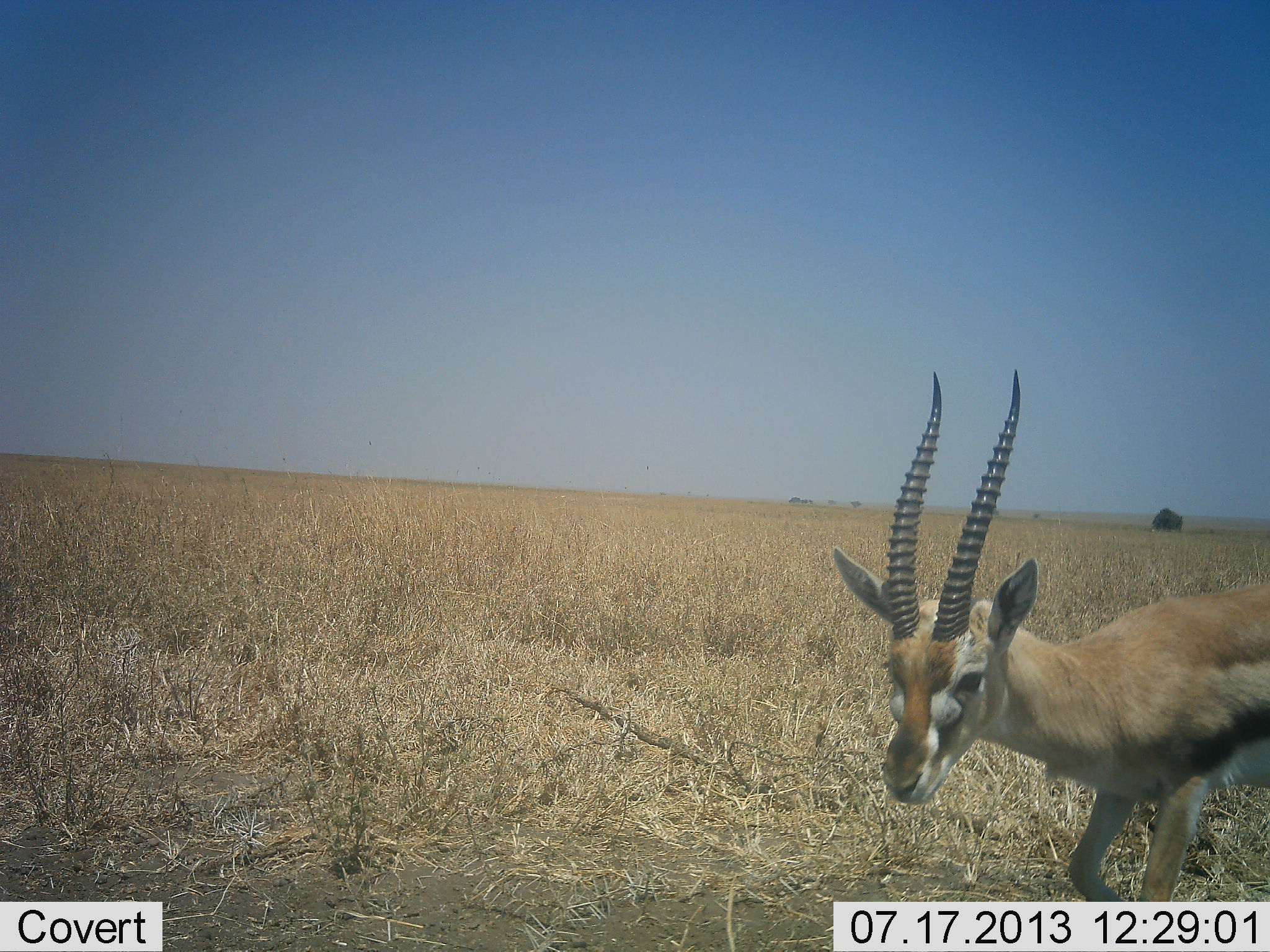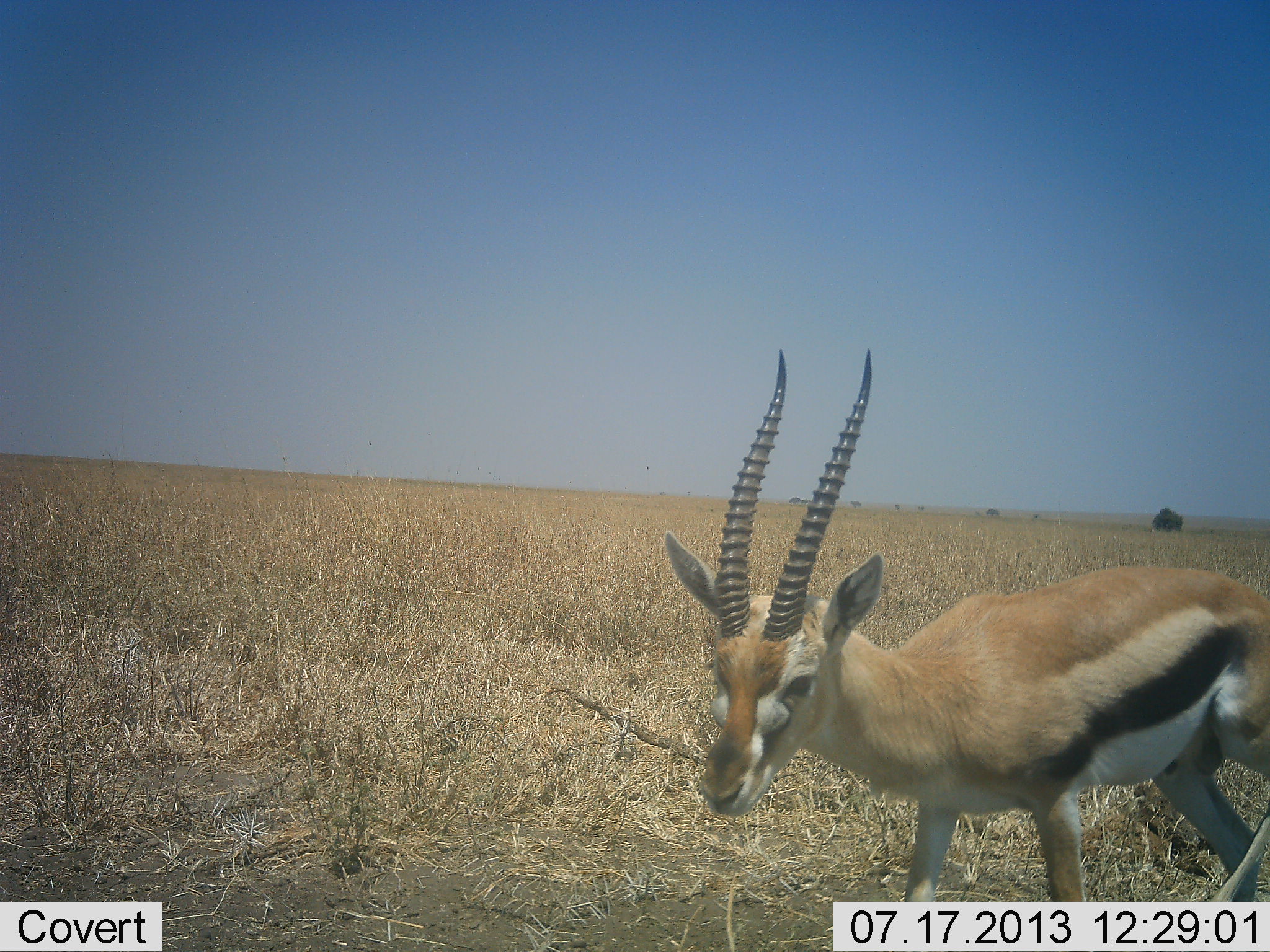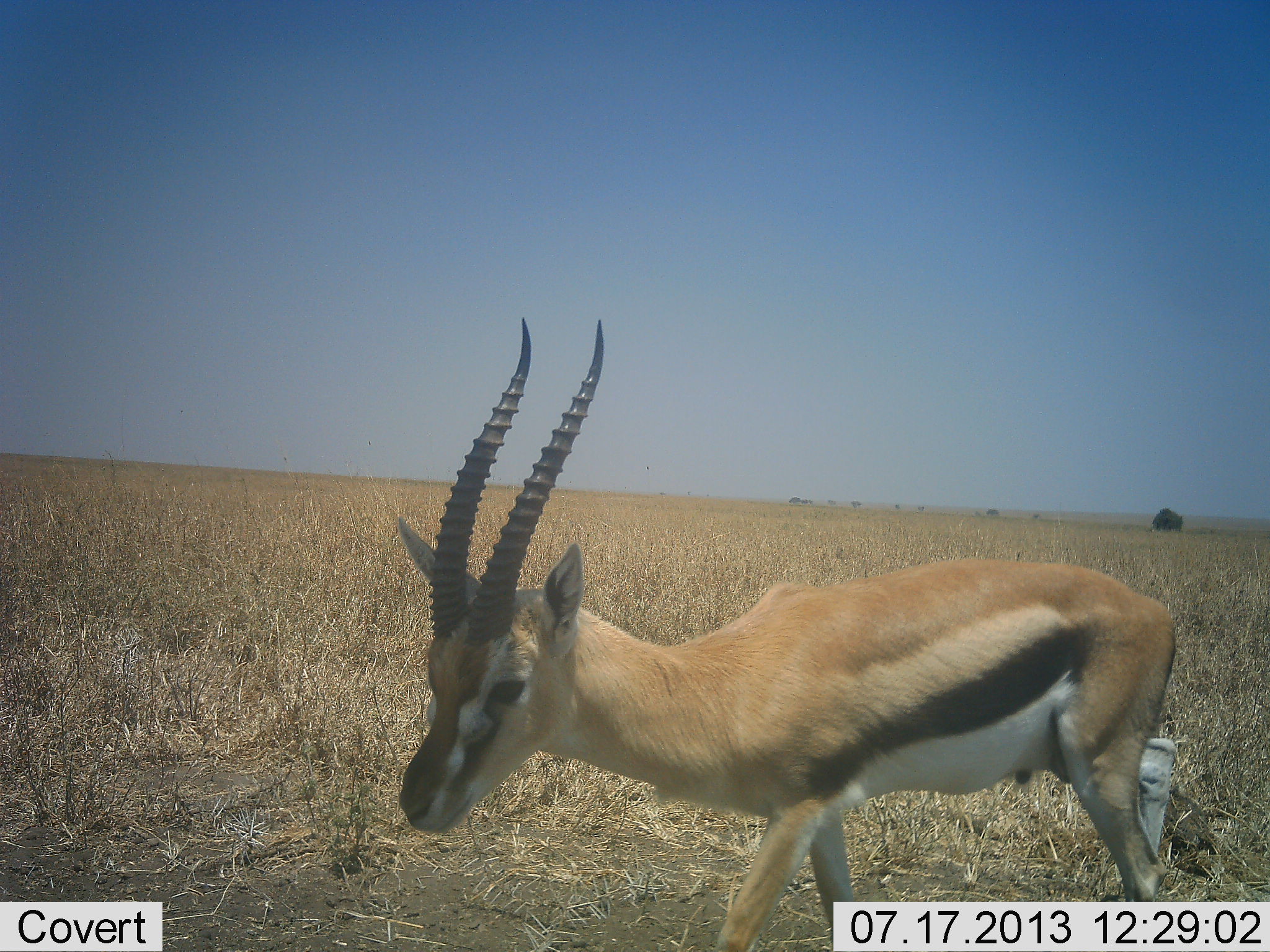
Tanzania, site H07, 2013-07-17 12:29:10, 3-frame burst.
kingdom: Animalia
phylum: Chordata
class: Mammalia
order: Artiodactyla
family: Bovidae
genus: Eudorcas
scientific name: Eudorcas thomsonii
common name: thomson's gazelle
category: gazellethomsons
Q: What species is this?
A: Gazellethomsons (thomson's gazelle) (Eudorcas thomsonii).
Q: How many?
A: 1.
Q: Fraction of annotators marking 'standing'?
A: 20%.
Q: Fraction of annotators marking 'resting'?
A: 0%.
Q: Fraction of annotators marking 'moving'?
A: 80%.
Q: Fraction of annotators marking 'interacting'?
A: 10%.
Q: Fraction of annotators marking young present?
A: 0%.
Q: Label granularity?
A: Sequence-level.